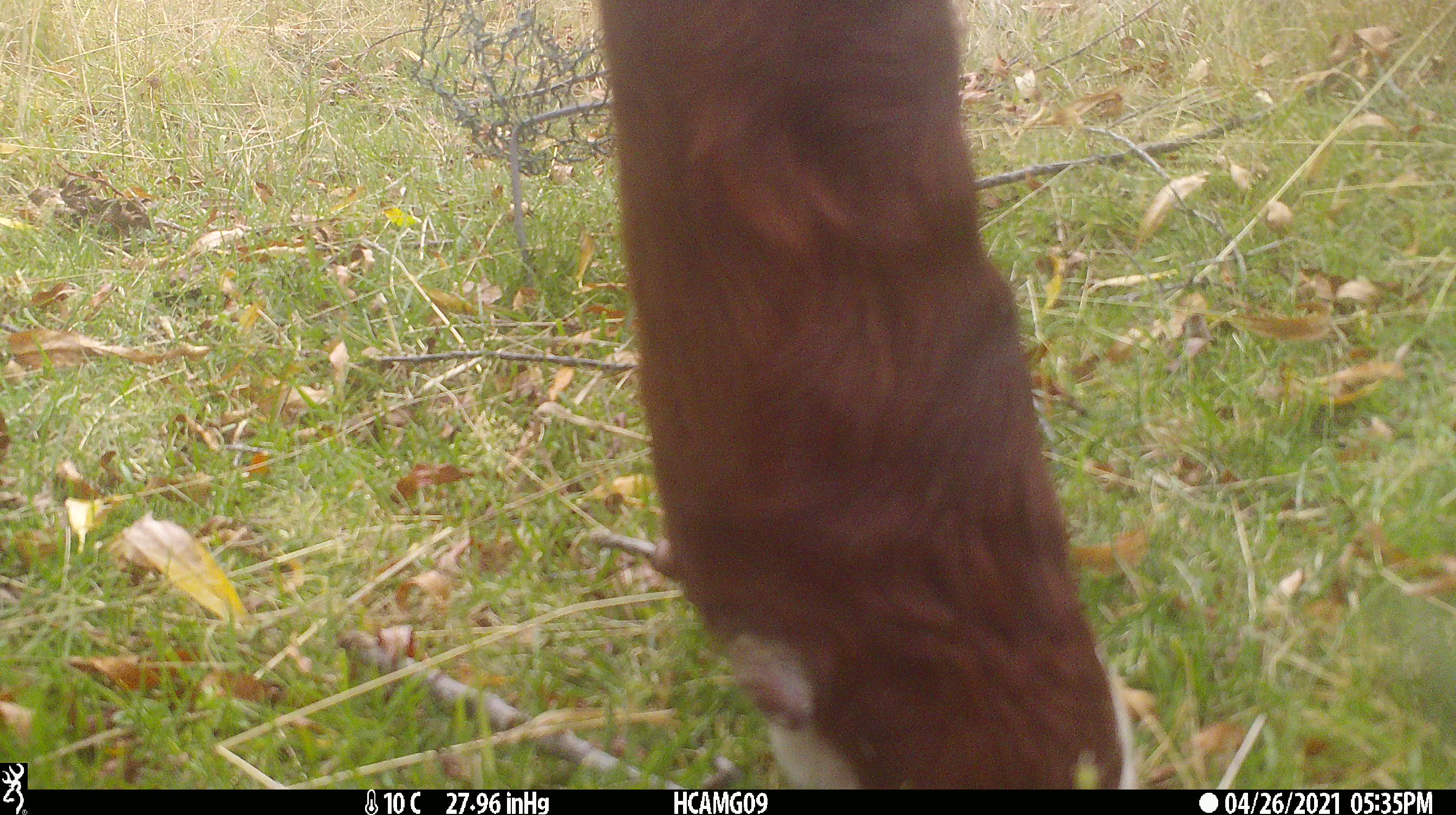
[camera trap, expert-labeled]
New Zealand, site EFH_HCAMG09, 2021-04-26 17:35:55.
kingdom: Animalia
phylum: Chordata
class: Mammalia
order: Artiodactyla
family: Bovidae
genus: Bos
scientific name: Bos taurus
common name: domestic cow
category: cow